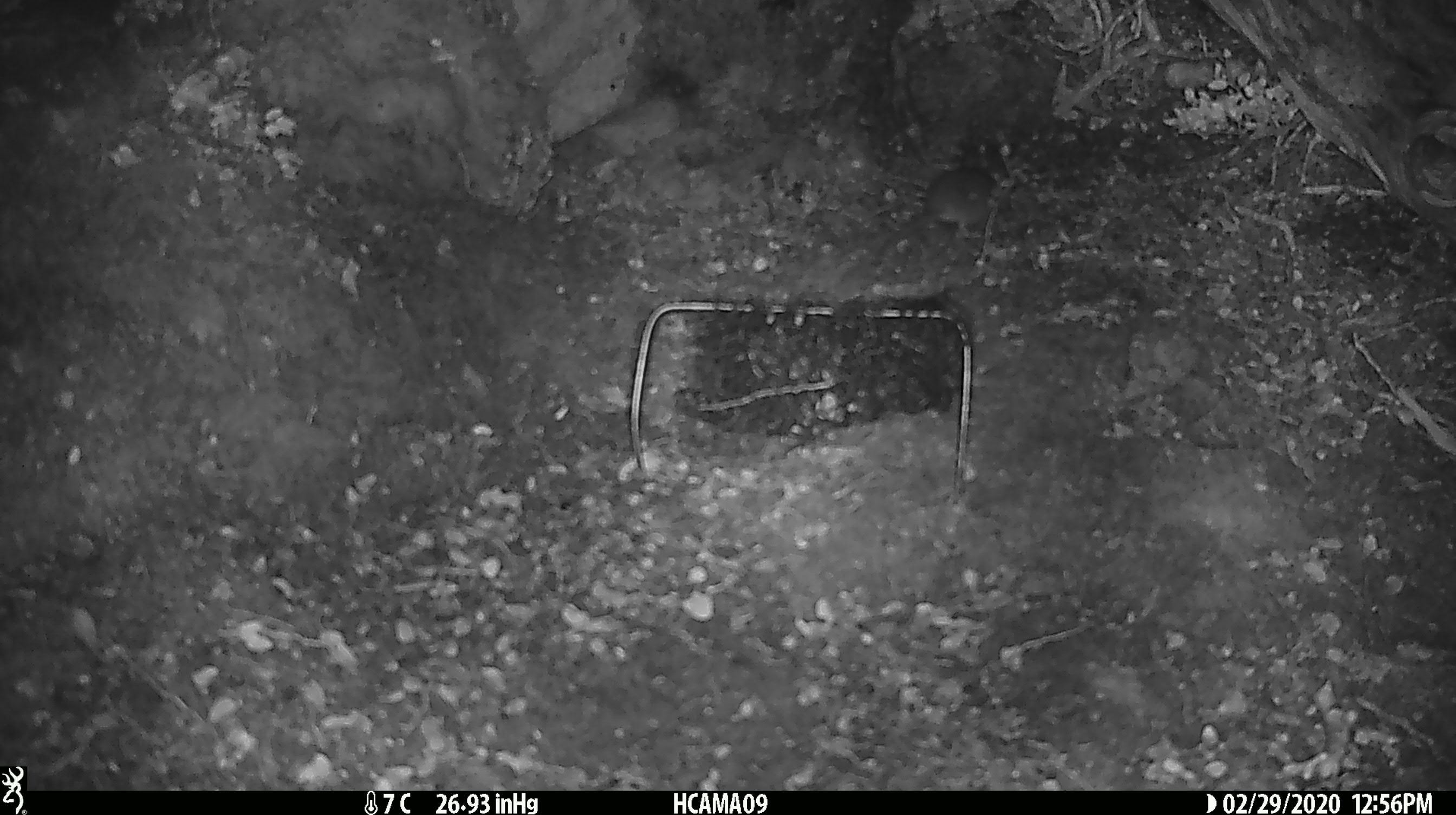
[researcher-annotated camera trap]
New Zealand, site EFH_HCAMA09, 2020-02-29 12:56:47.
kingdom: Animalia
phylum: Chordata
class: Mammalia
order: Rodentia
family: Muridae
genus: Mus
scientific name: Mus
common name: mouse